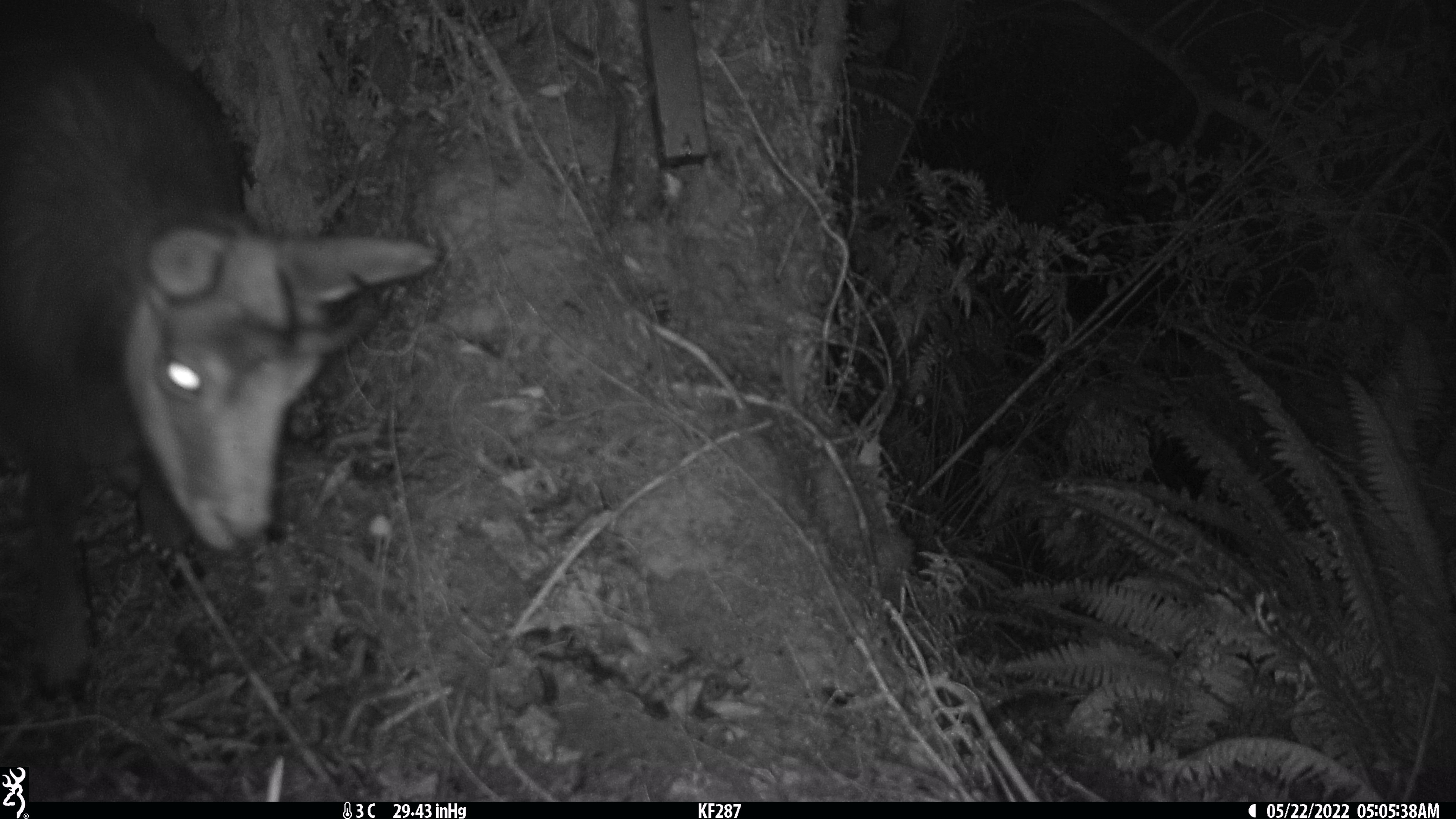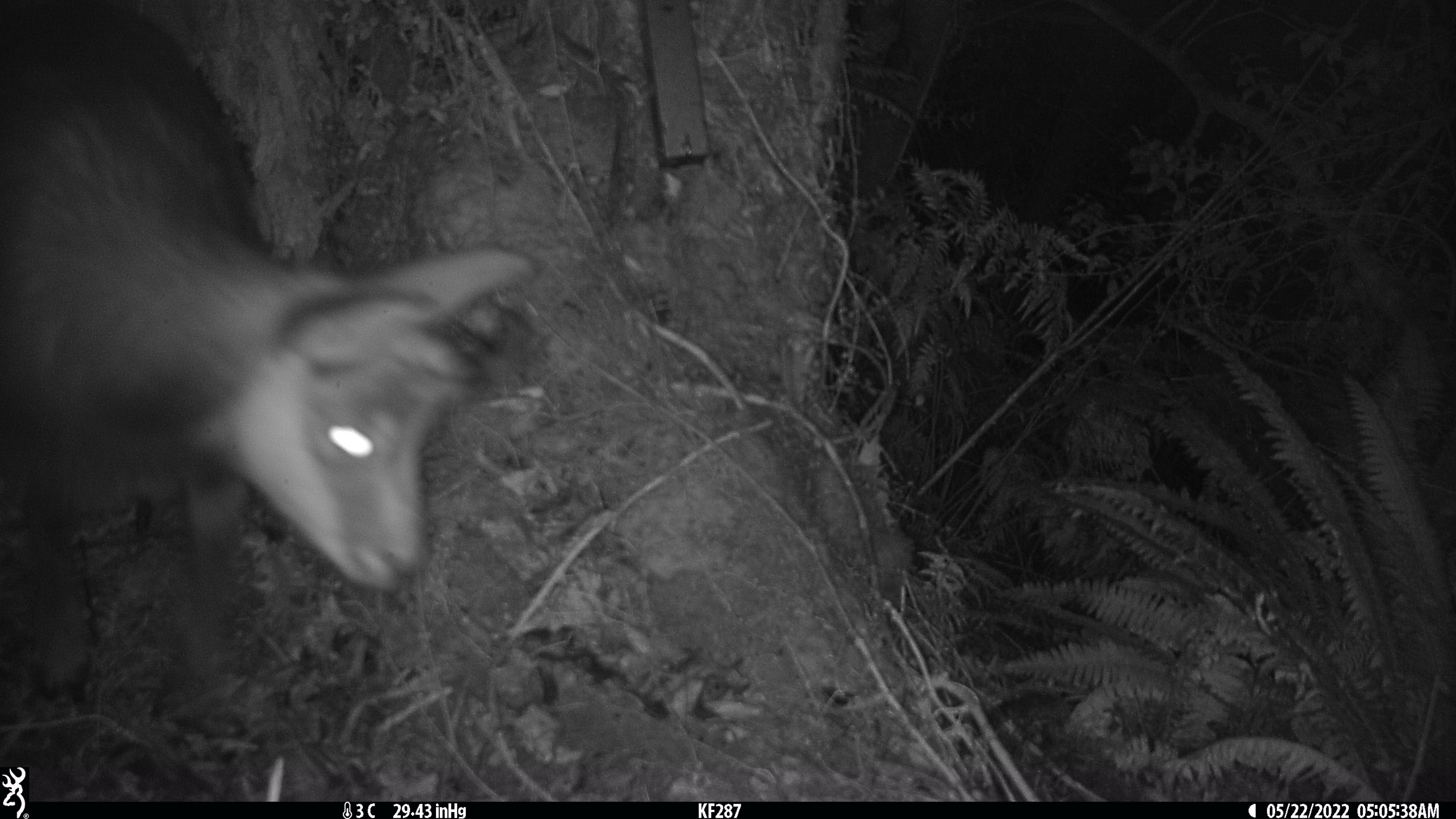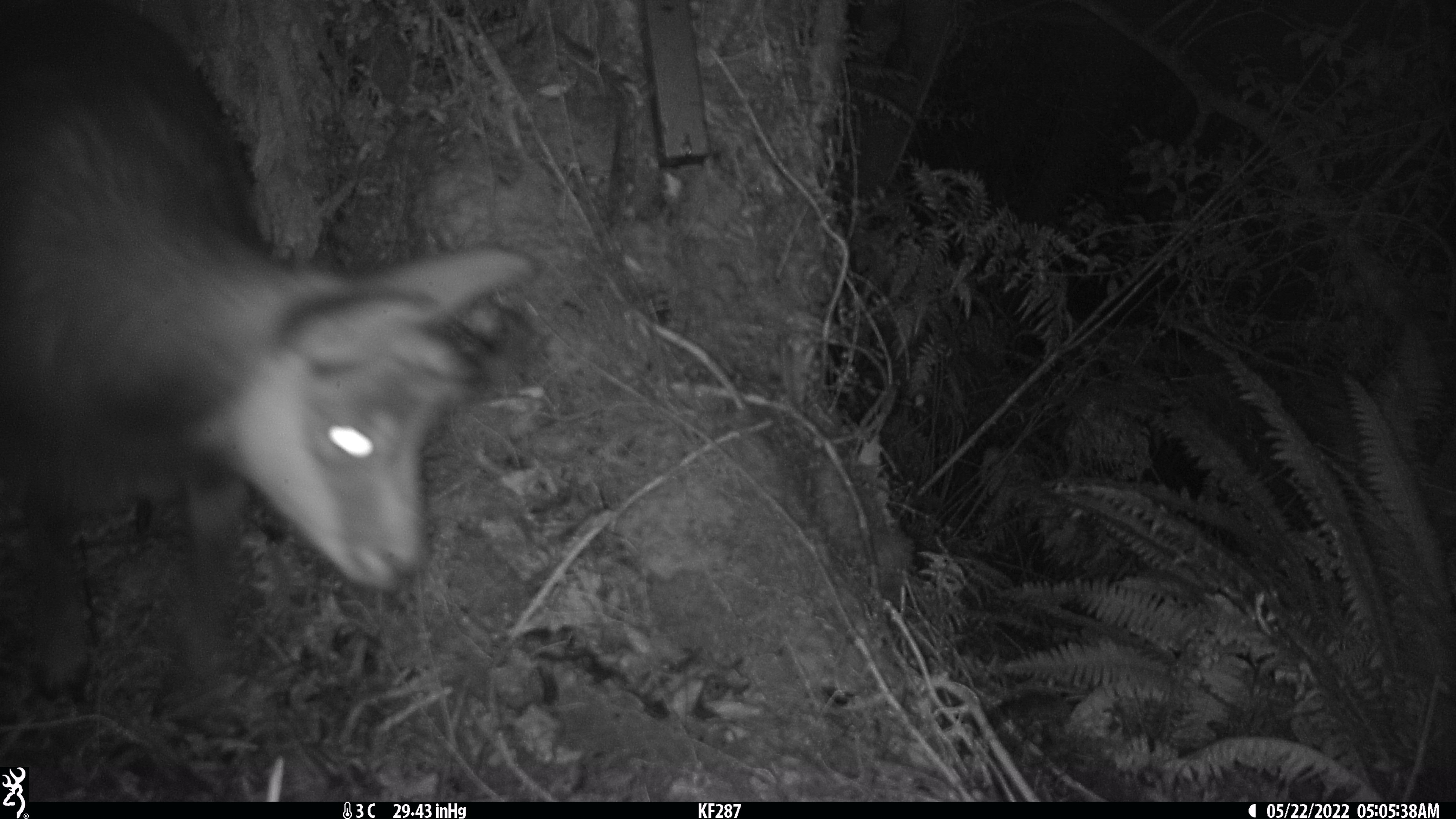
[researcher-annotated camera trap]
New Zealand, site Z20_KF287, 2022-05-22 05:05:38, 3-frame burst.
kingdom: Animalia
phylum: Chordata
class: Mammalia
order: Artiodactyla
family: Bovidae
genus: Rupicapra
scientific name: Rupicapra rupicapra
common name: alpine chamois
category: chamois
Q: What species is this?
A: Chamois (alpine chamois) (Rupicapra rupicapra).